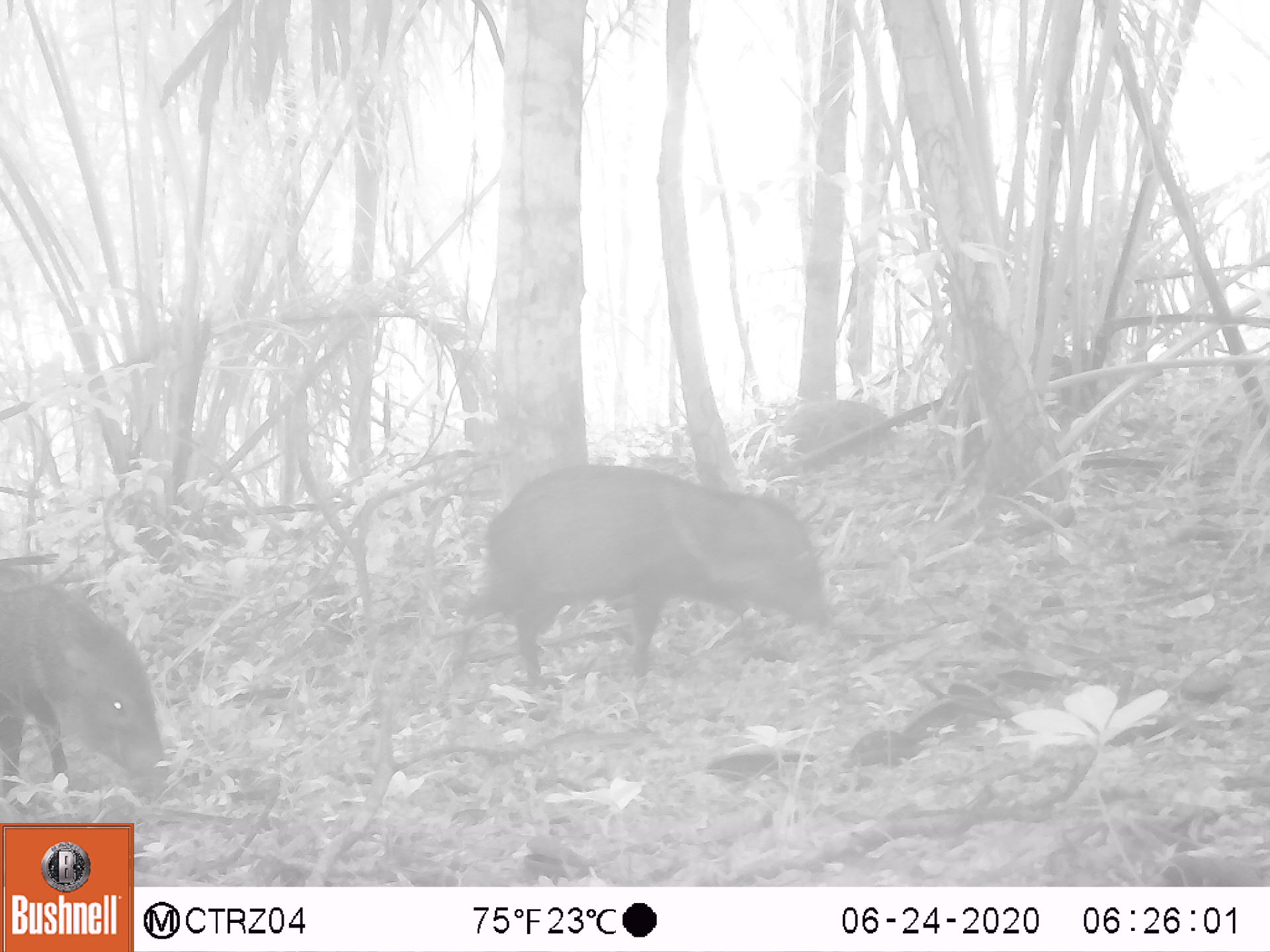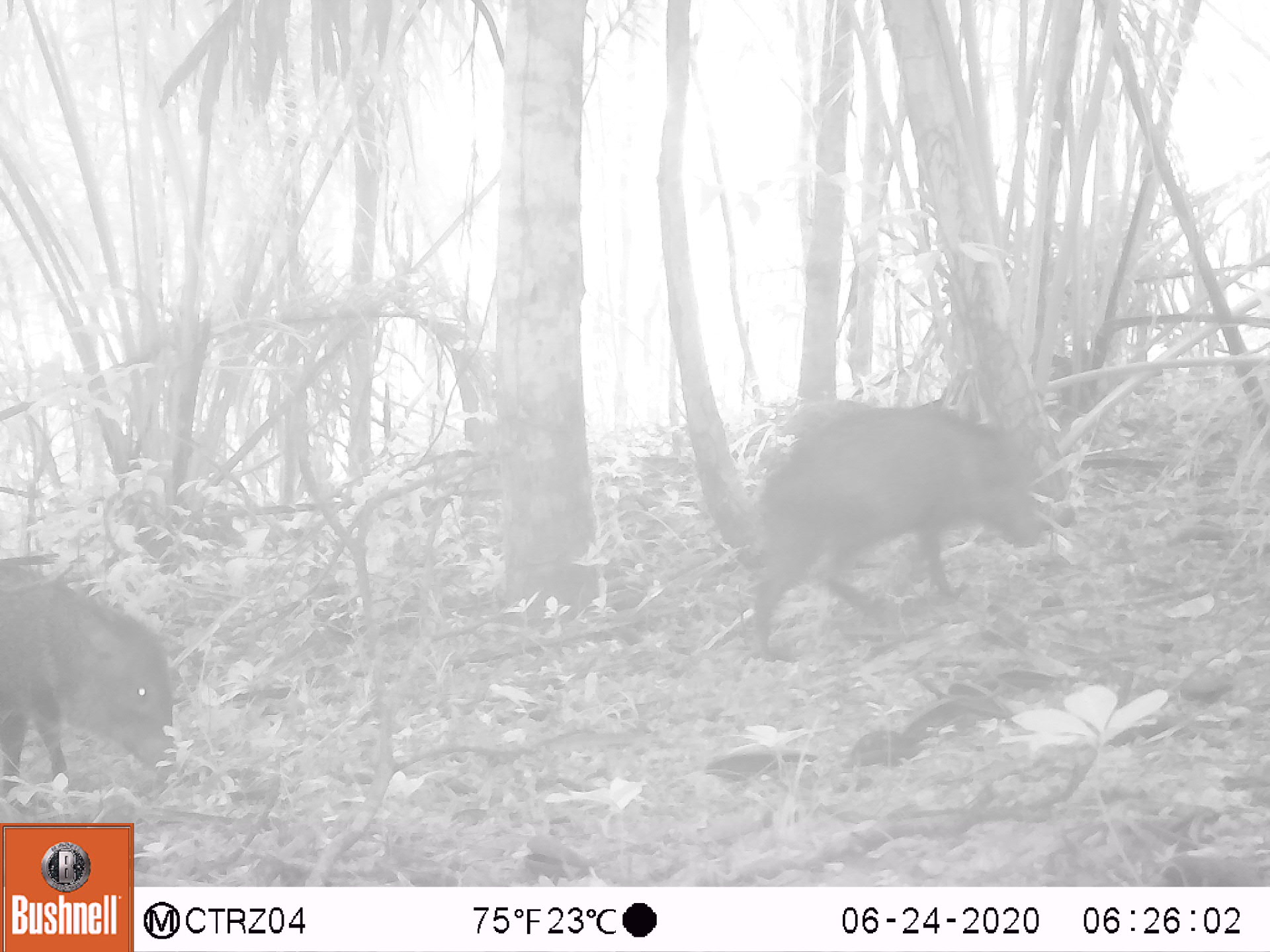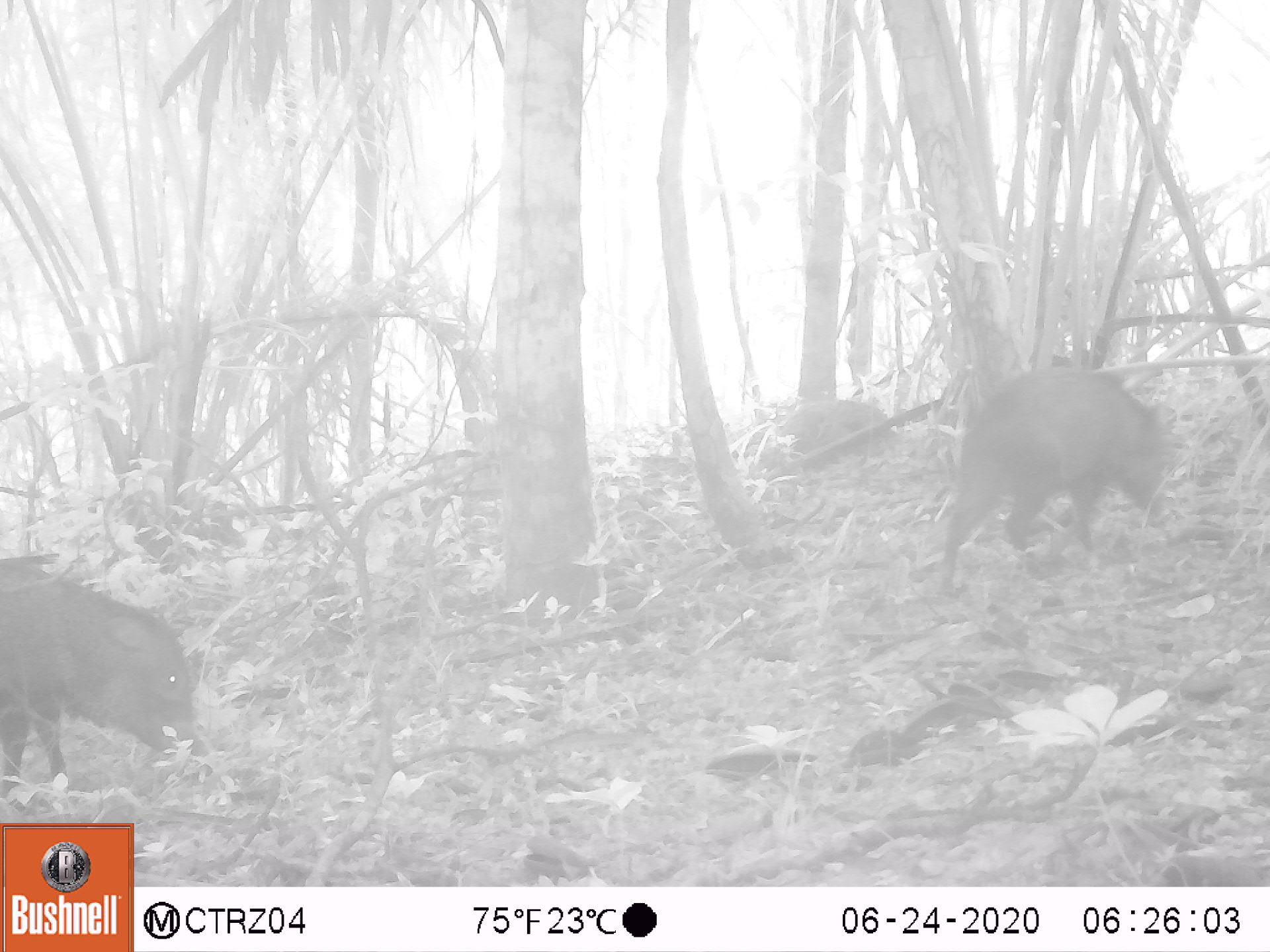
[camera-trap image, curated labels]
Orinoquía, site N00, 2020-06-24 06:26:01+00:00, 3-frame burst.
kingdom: Animalia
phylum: Chordata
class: Mammalia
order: Artiodactyla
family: Tayassuidae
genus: Pecari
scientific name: Pecari tajacu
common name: collared peccary